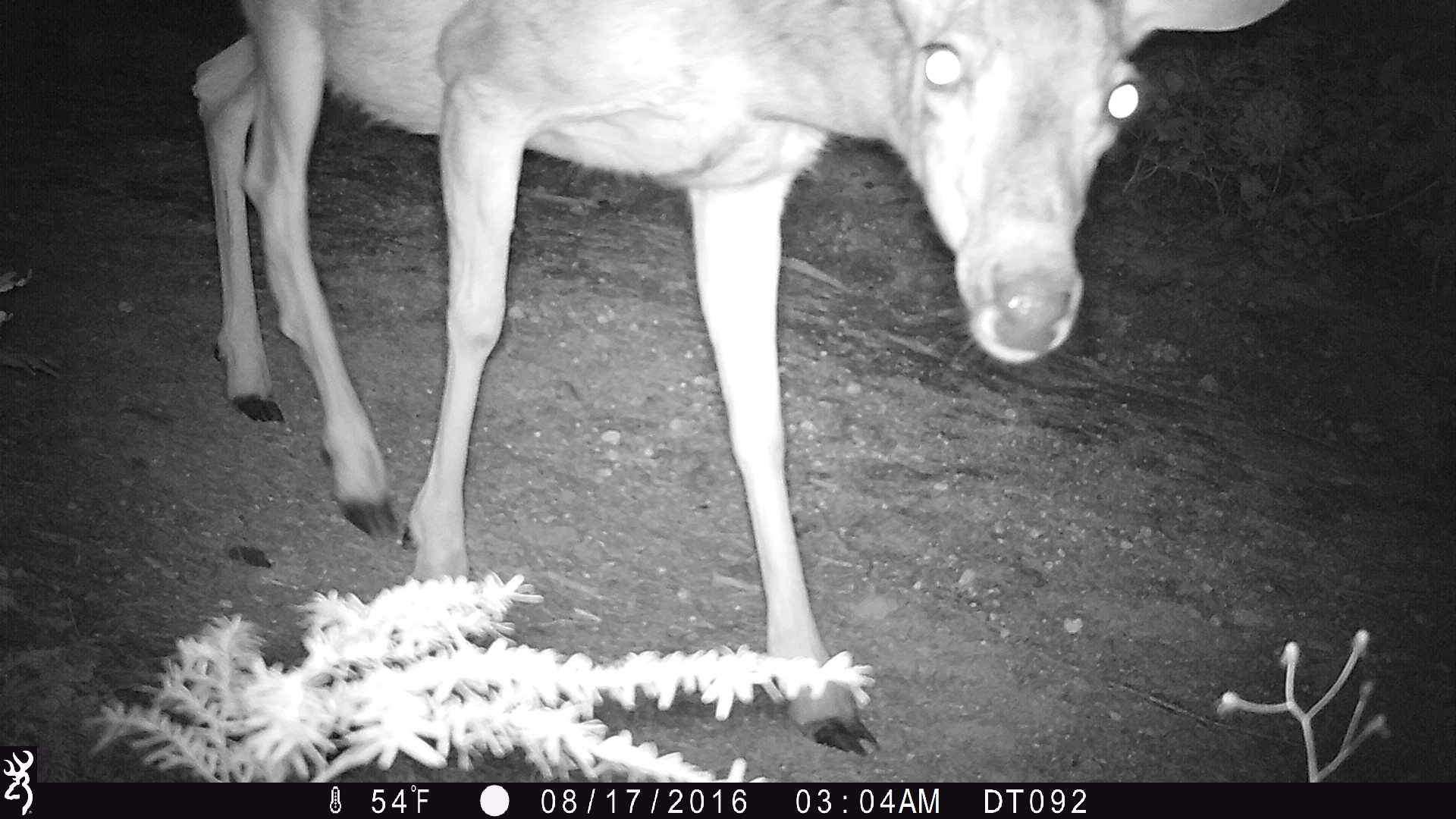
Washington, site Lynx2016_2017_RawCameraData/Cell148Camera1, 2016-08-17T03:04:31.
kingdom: Animalia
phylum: Chordata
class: Mammalia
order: Artiodactyla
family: Cervidae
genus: Odocoileus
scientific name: Odocoileus hemionus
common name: mule deer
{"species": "Odocoileus hemionus (mule deer)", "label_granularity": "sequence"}